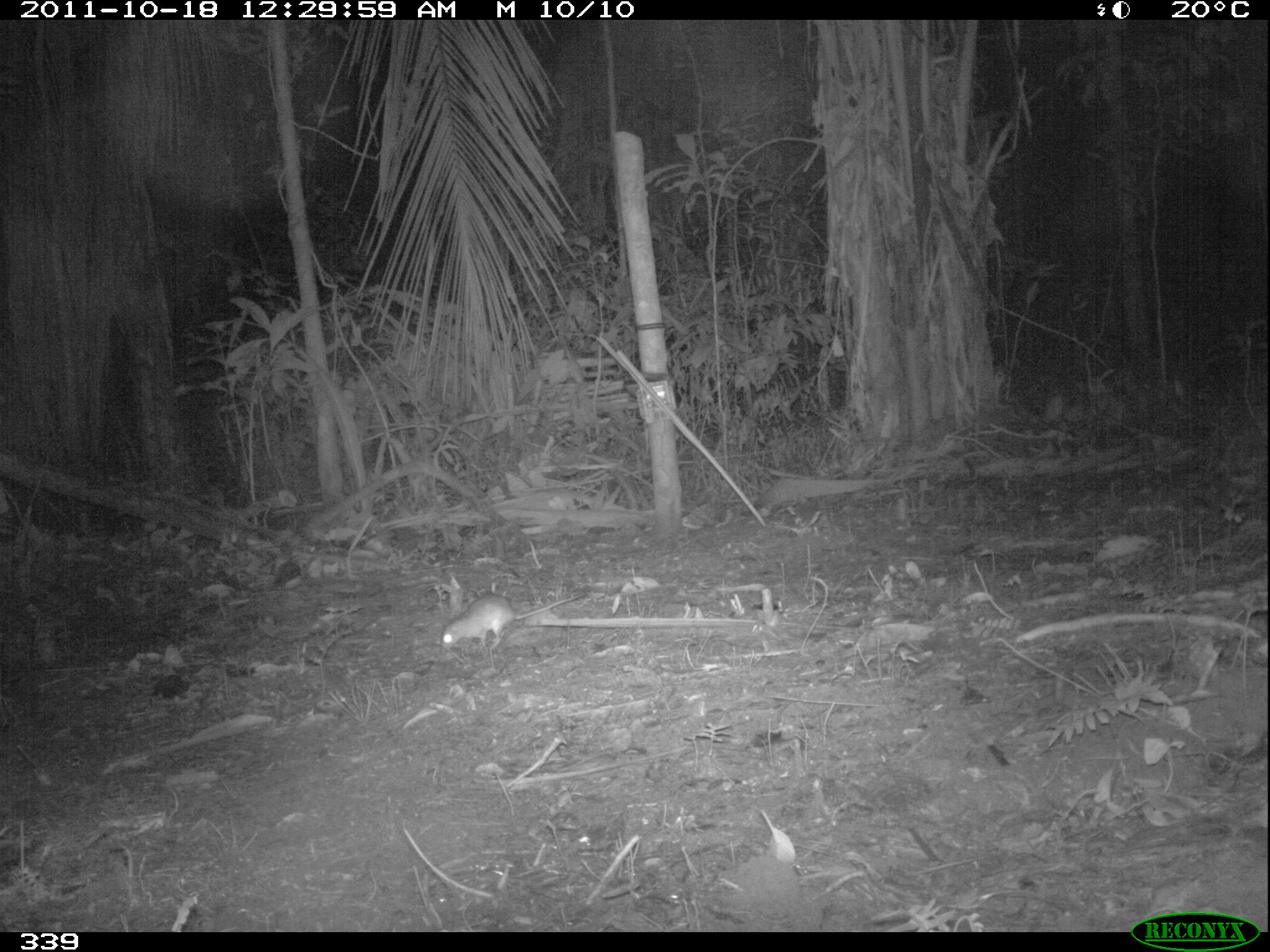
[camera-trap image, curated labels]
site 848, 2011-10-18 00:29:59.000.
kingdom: Animalia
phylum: Chordata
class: Mammalia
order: Rodentia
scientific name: Rodentia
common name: rodents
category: unknown rodent